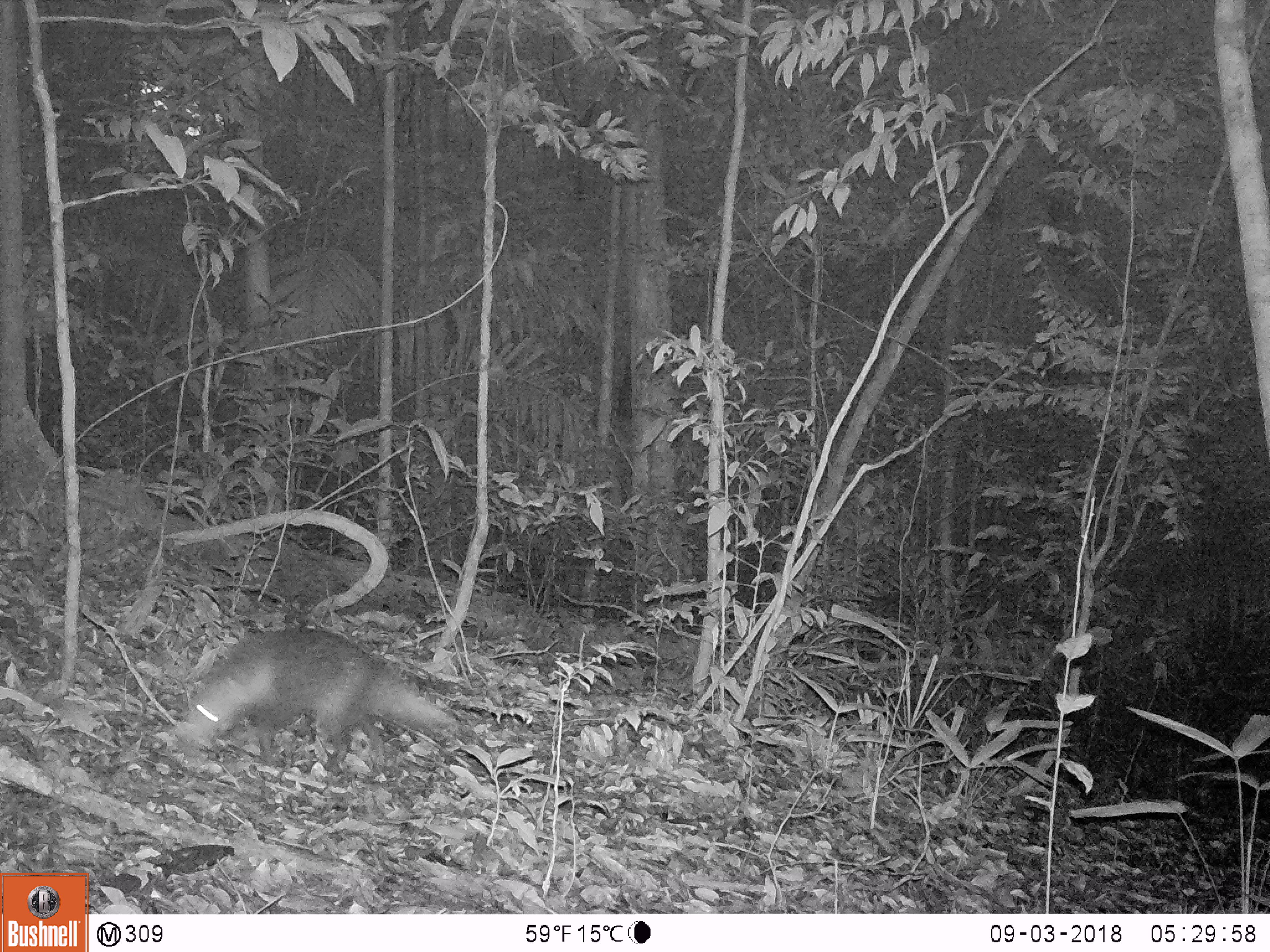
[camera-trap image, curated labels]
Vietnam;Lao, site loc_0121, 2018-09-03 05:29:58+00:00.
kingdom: Animalia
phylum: Chordata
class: Mammalia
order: Carnivora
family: Herpestidae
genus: Urva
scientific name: Urva urva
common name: crab-eating mongoose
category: crab eating mongoose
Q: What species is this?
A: Crab eating mongoose (crab-eating mongoose) (Urva urva).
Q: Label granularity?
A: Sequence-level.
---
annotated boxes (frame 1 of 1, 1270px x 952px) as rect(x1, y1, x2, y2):
crab eating mongoose: rect(175, 625, 451, 764)